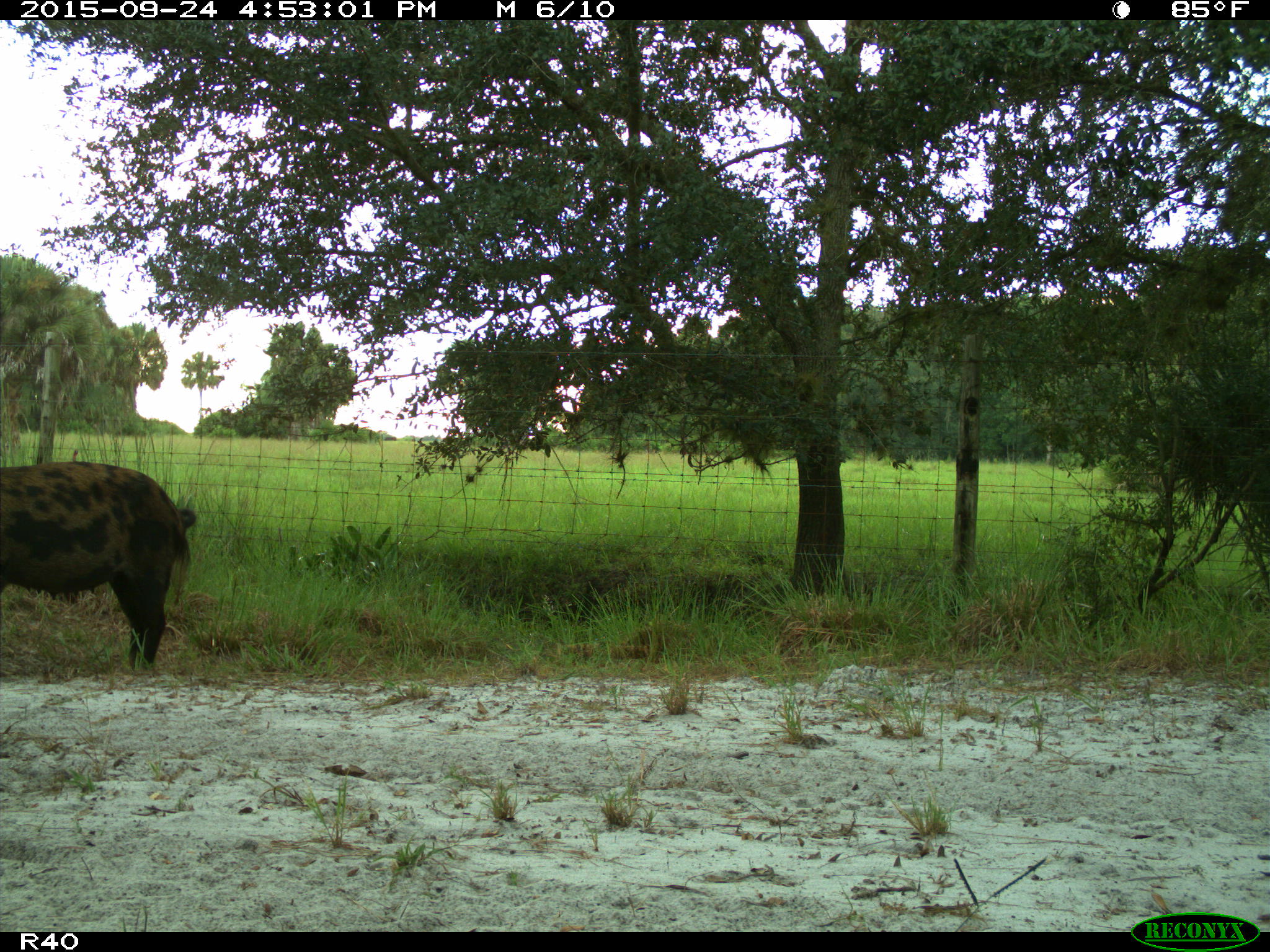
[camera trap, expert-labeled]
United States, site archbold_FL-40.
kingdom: Animalia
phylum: Chordata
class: Mammalia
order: Artiodactyla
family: Suidae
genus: Sus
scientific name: Sus scrofa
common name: wild boar